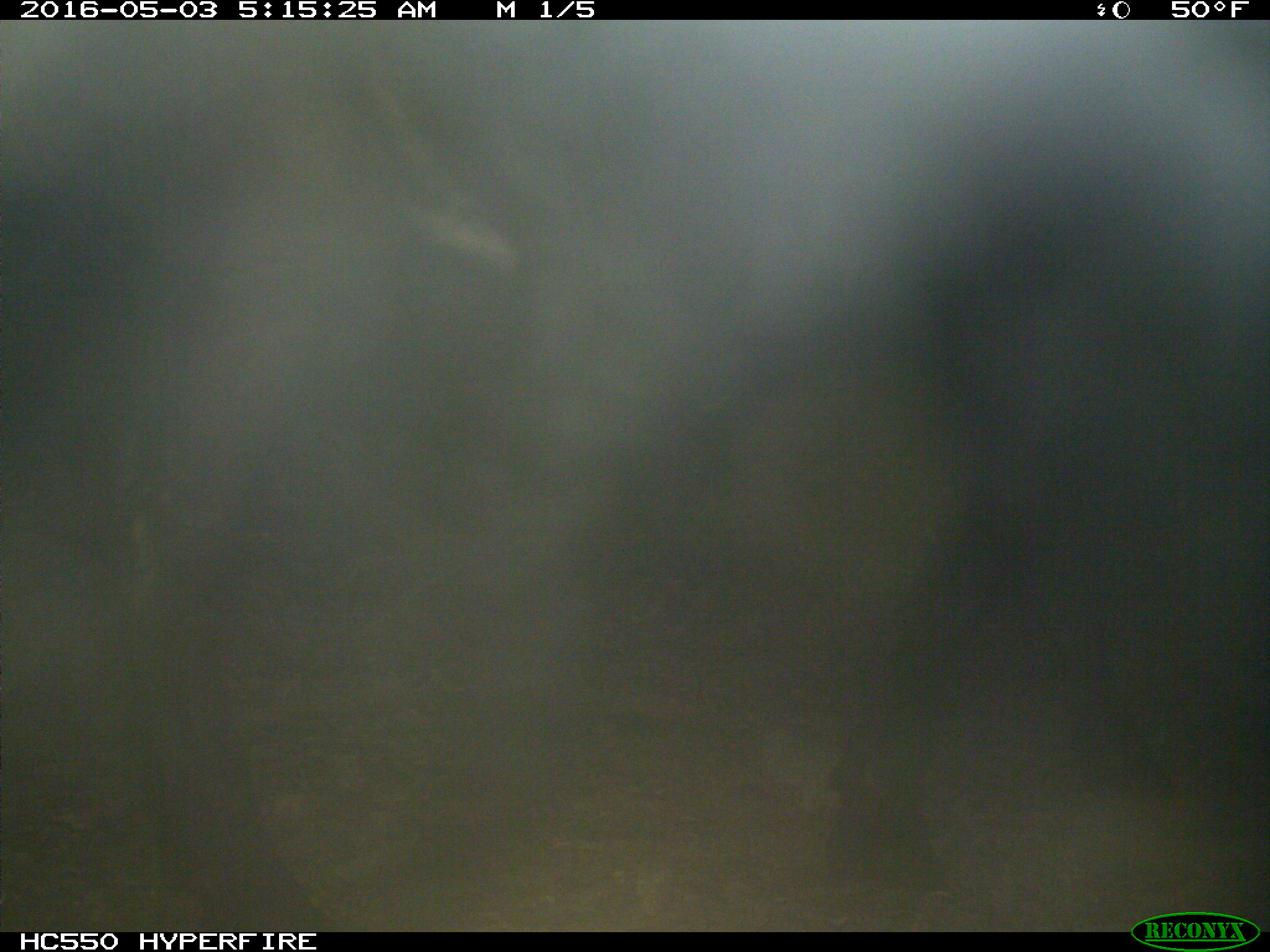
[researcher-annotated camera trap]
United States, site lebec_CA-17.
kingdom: Animalia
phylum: Chordata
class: Mammalia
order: Artiodactyla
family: Bovidae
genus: Bos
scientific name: Bos taurus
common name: domestic cow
Bos taurus (domestic cow).